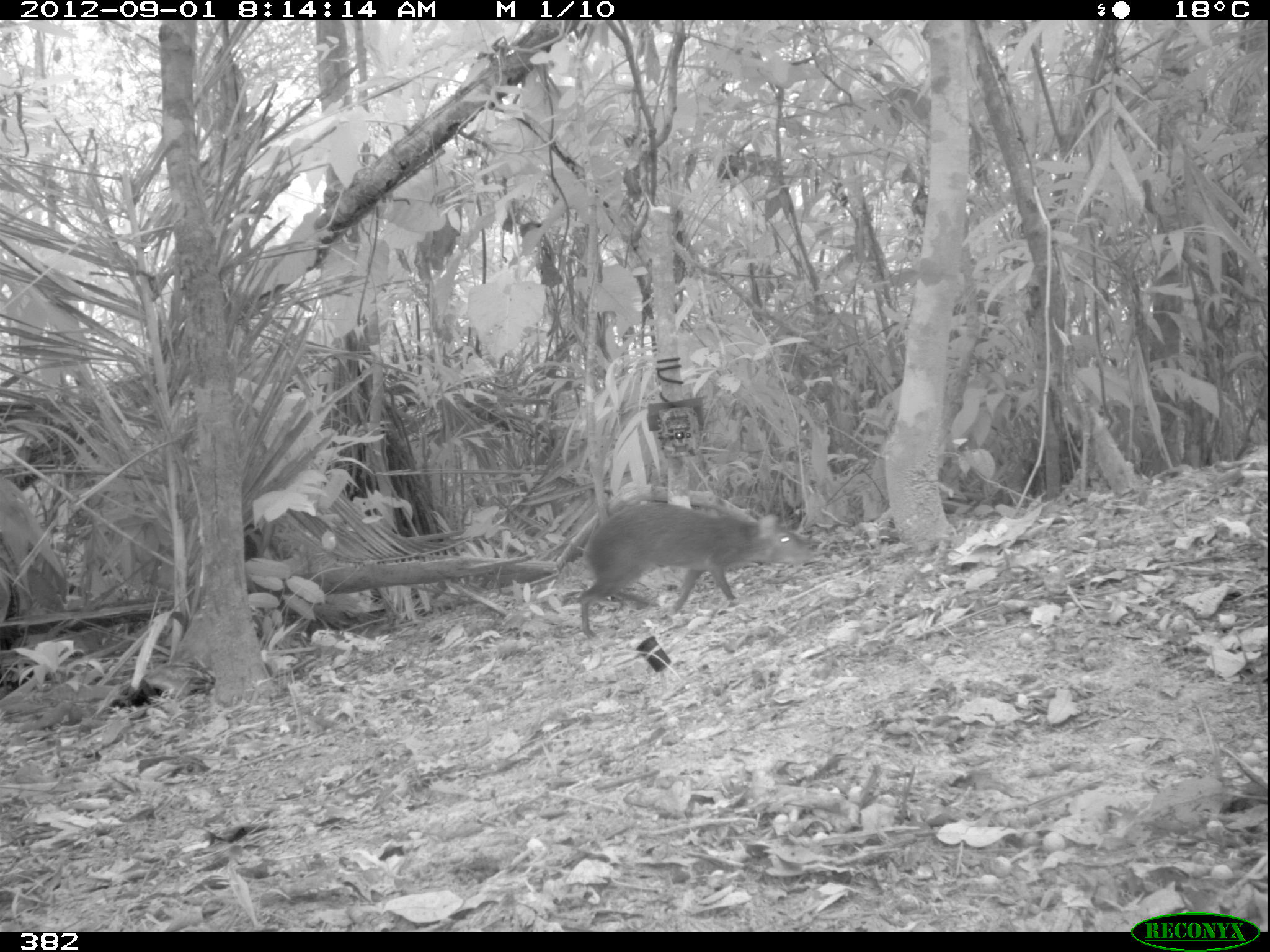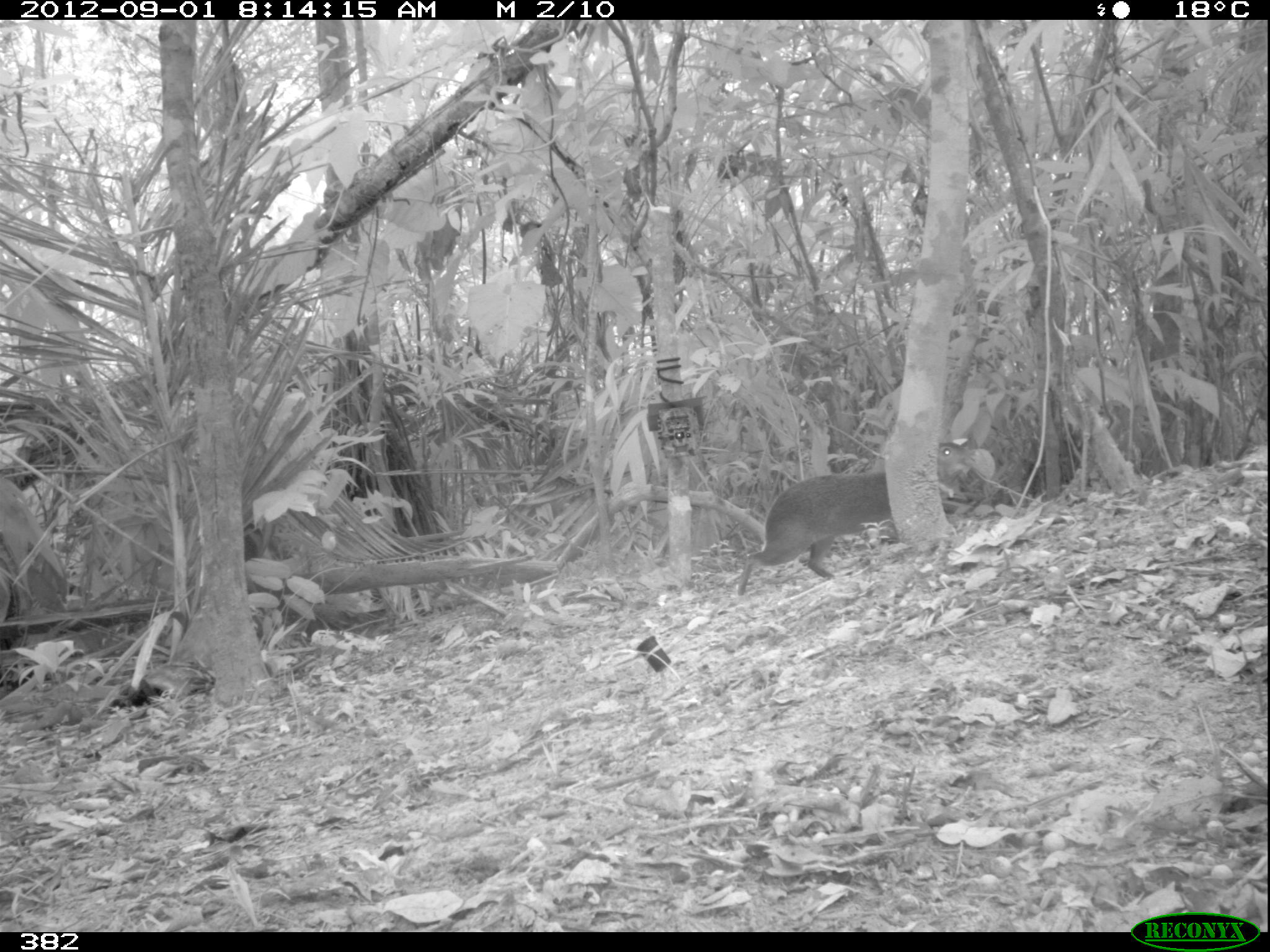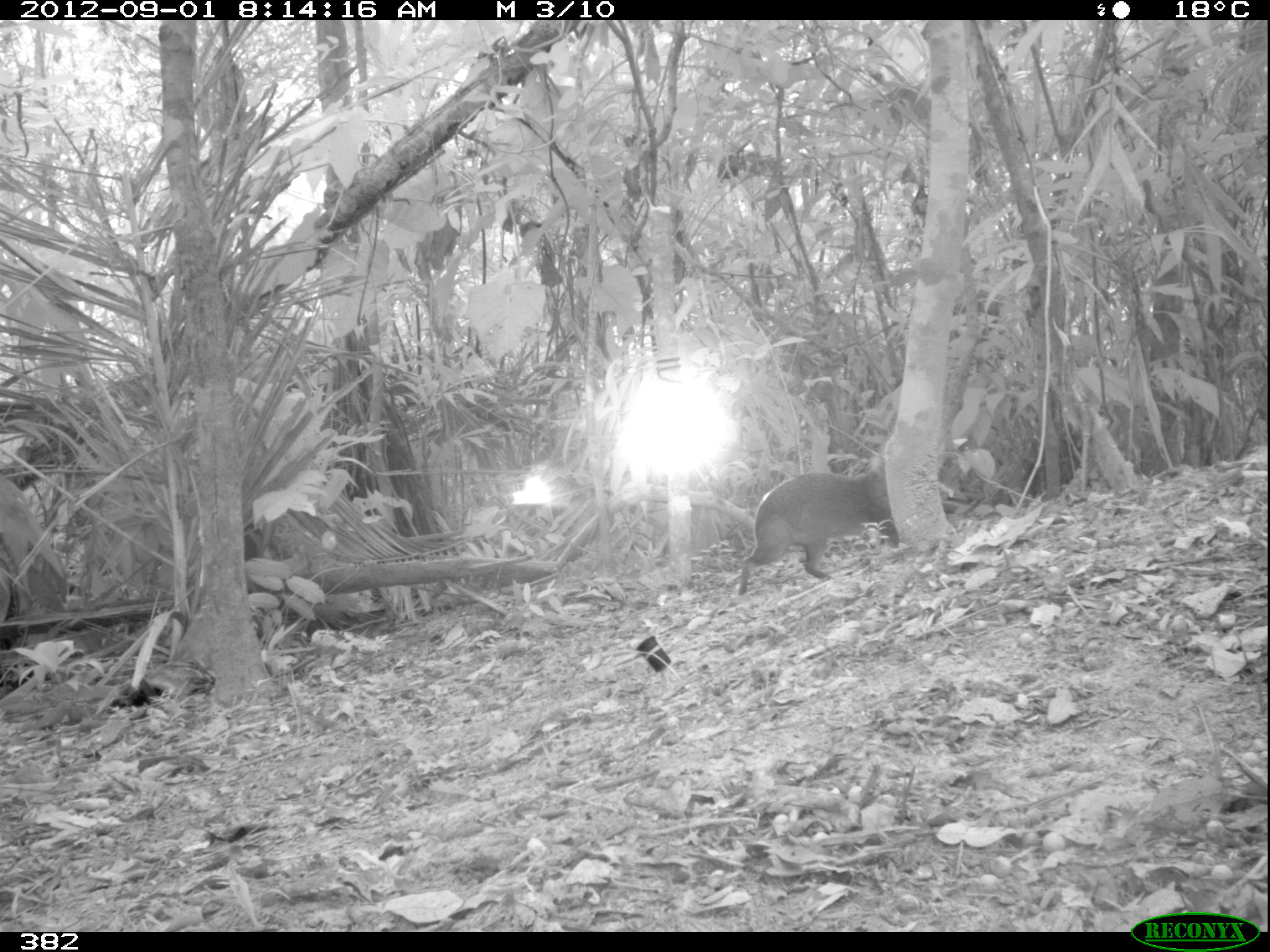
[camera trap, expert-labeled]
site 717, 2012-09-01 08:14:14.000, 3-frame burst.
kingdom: Animalia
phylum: Chordata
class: Mammalia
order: Rodentia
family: Dasyproctidae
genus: Dasyprocta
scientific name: Dasyprocta punctata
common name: central american agouti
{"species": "Dasyprocta punctata (central american agouti)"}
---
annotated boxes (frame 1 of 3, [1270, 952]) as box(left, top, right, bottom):
dasyprocta punctata: box(581, 502, 815, 640)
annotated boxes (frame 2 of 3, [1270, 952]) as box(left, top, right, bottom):
dasyprocta punctata: box(737, 439, 977, 596)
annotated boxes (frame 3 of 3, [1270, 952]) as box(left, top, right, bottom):
dasyprocta punctata: box(737, 451, 954, 596)